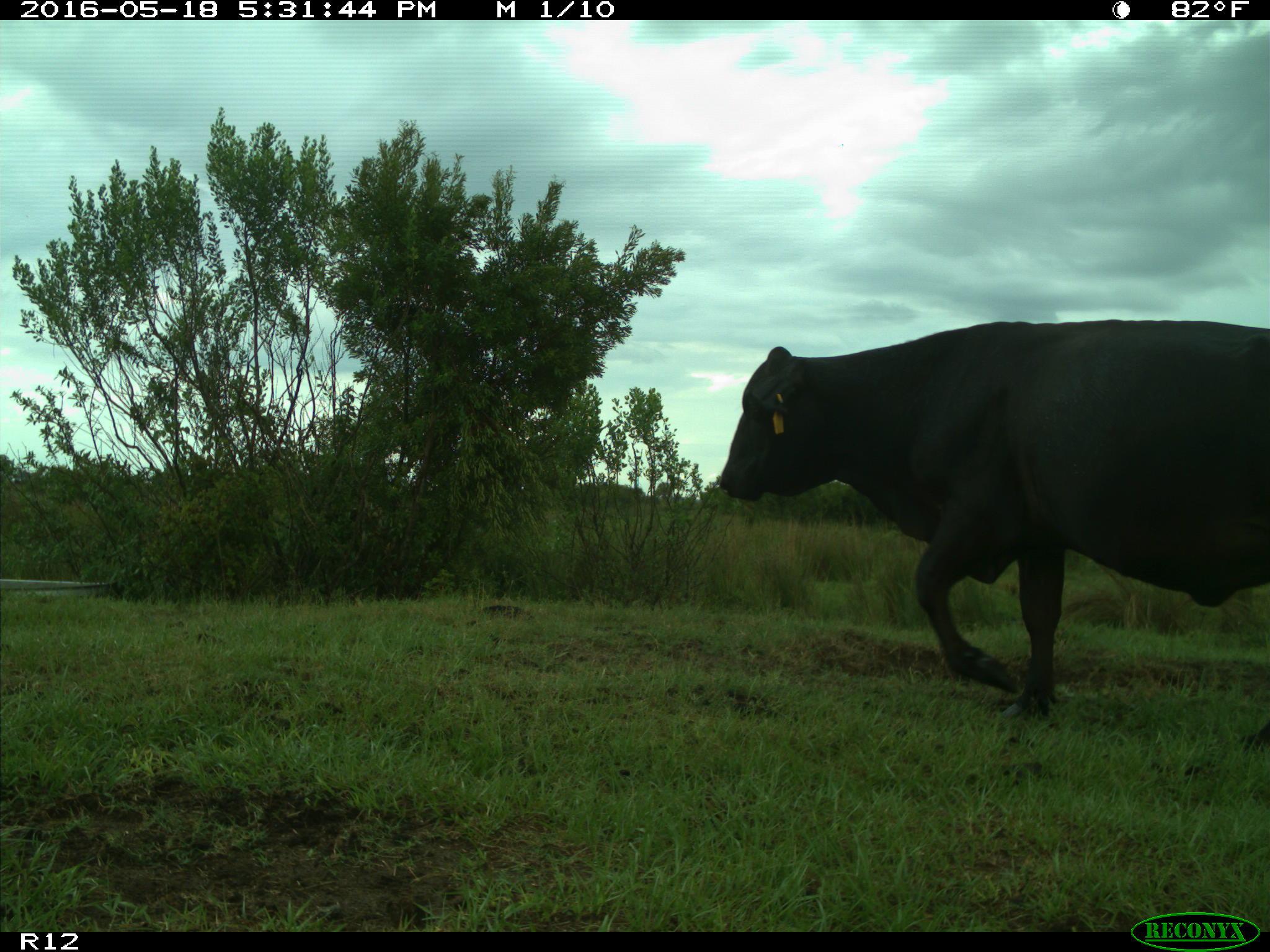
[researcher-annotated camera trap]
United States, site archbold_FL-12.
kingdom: Animalia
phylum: Chordata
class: Mammalia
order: Artiodactyla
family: Bovidae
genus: Bos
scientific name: Bos taurus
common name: domestic cow